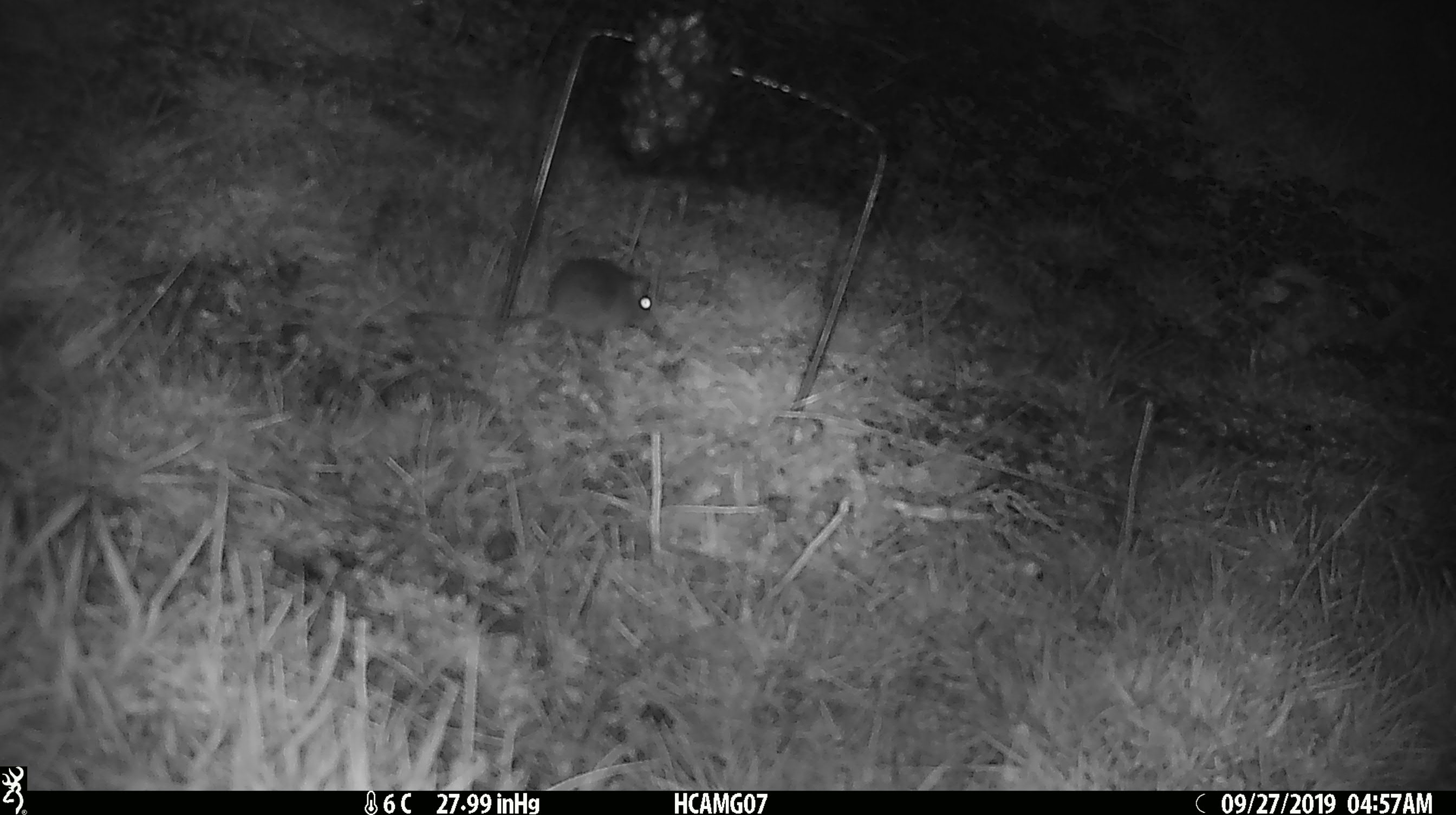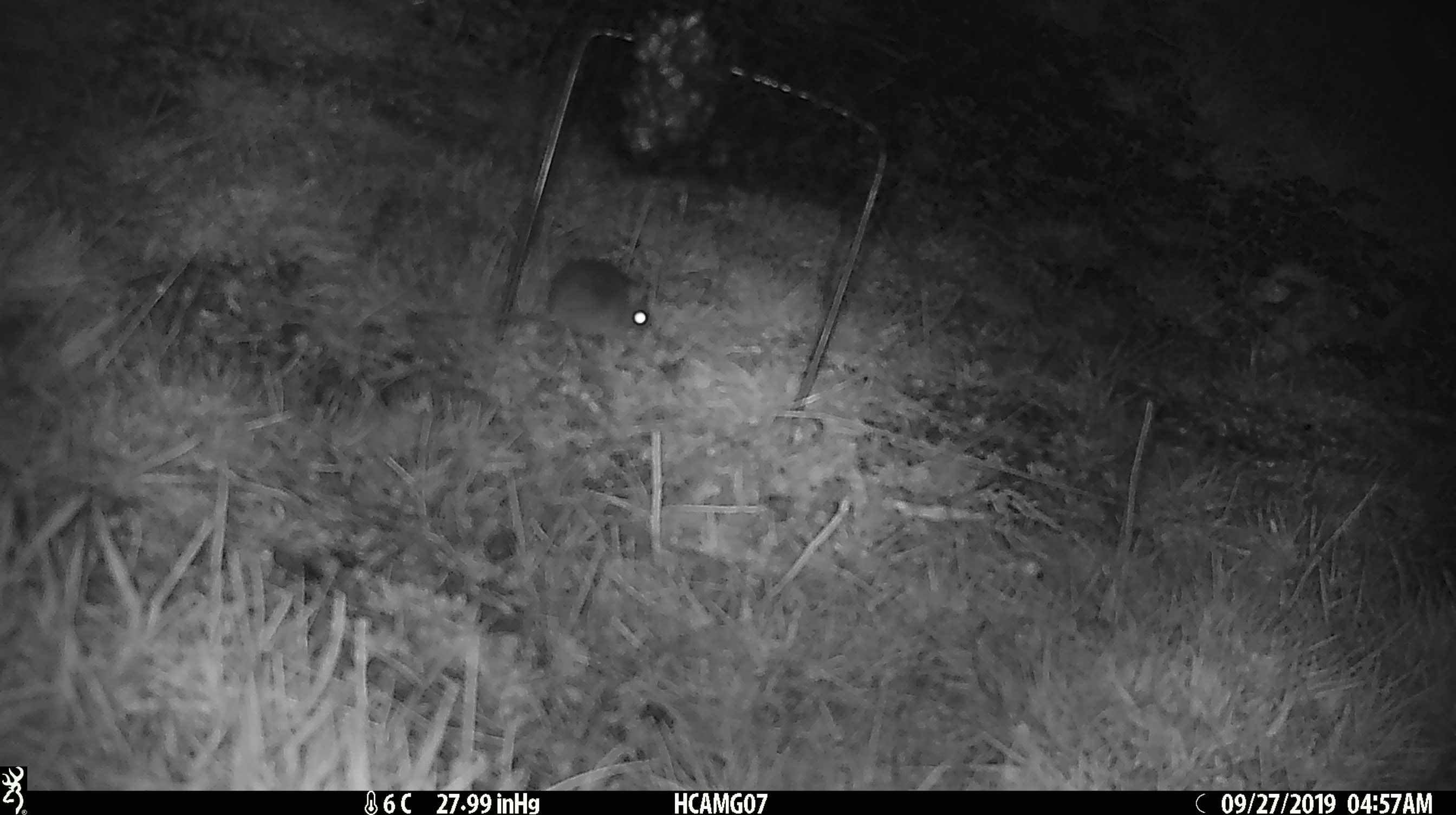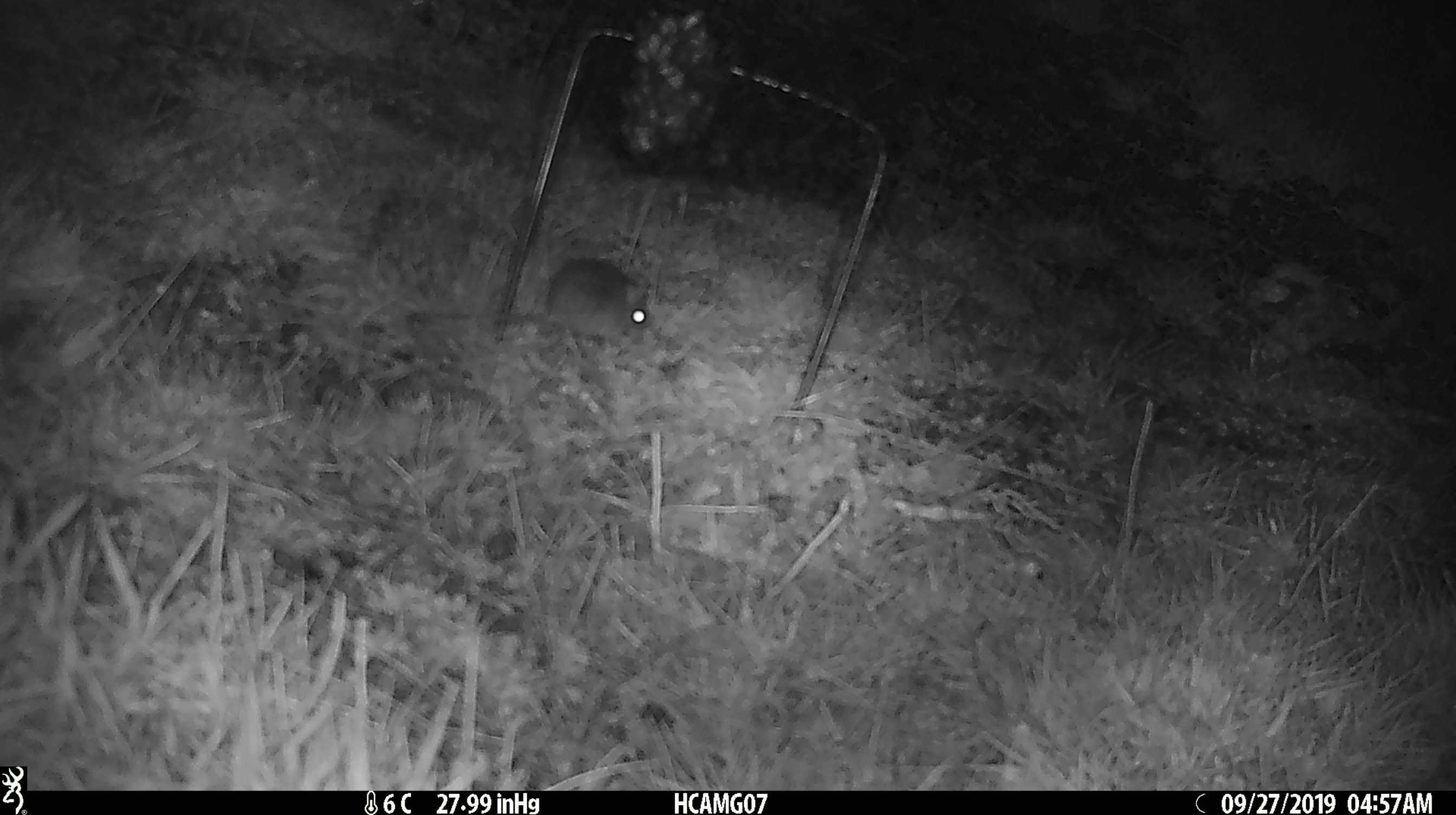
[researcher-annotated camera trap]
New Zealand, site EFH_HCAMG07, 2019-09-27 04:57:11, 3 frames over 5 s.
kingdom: Animalia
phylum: Chordata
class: Mammalia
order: Rodentia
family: Muridae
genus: Mus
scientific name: Mus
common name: mouse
Mouse (Mus).